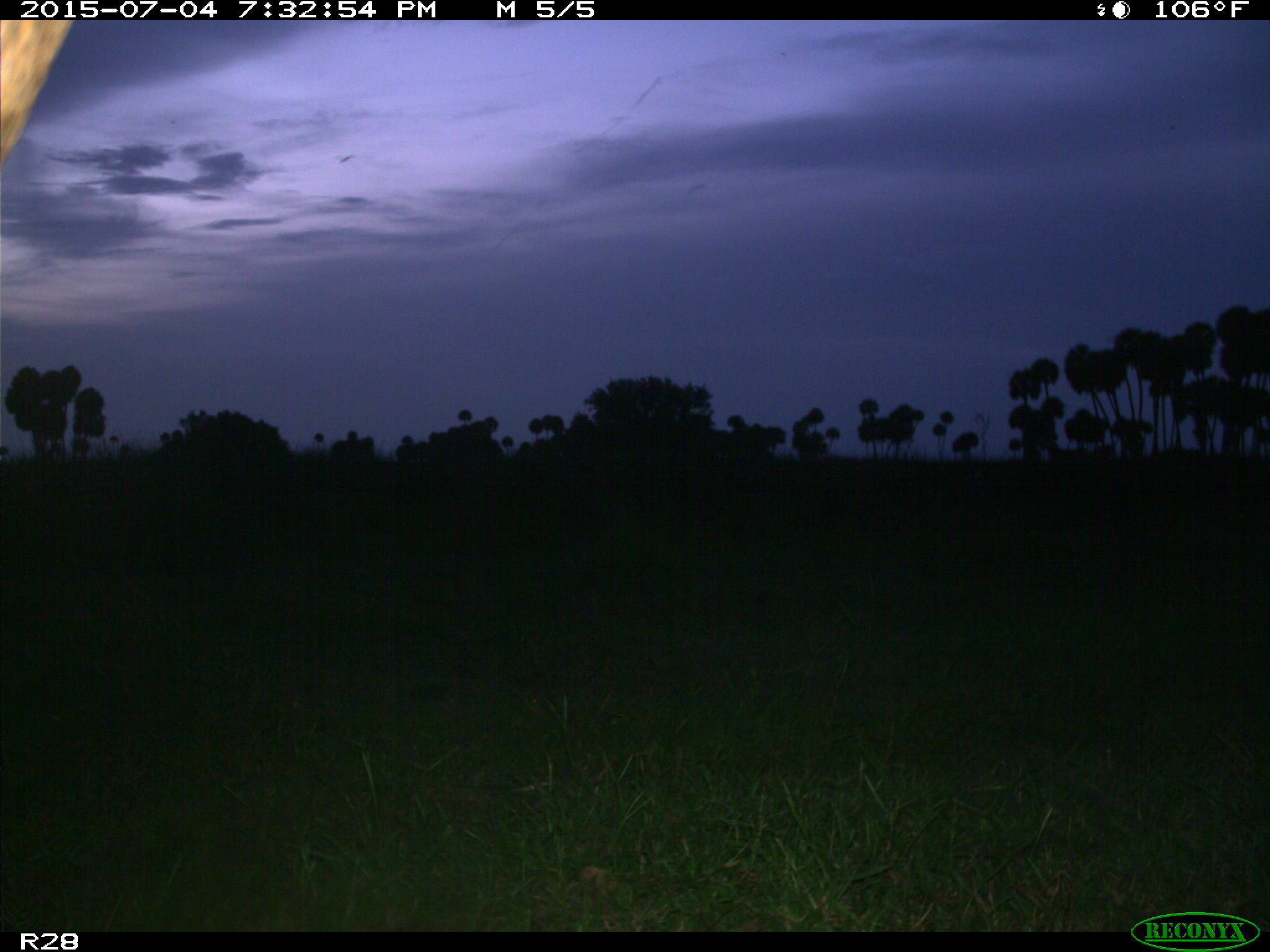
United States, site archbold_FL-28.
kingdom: Animalia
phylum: Chordata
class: Mammalia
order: Artiodactyla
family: Bovidae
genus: Bos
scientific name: Bos taurus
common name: domestic cow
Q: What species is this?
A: Bos taurus (domestic cow).